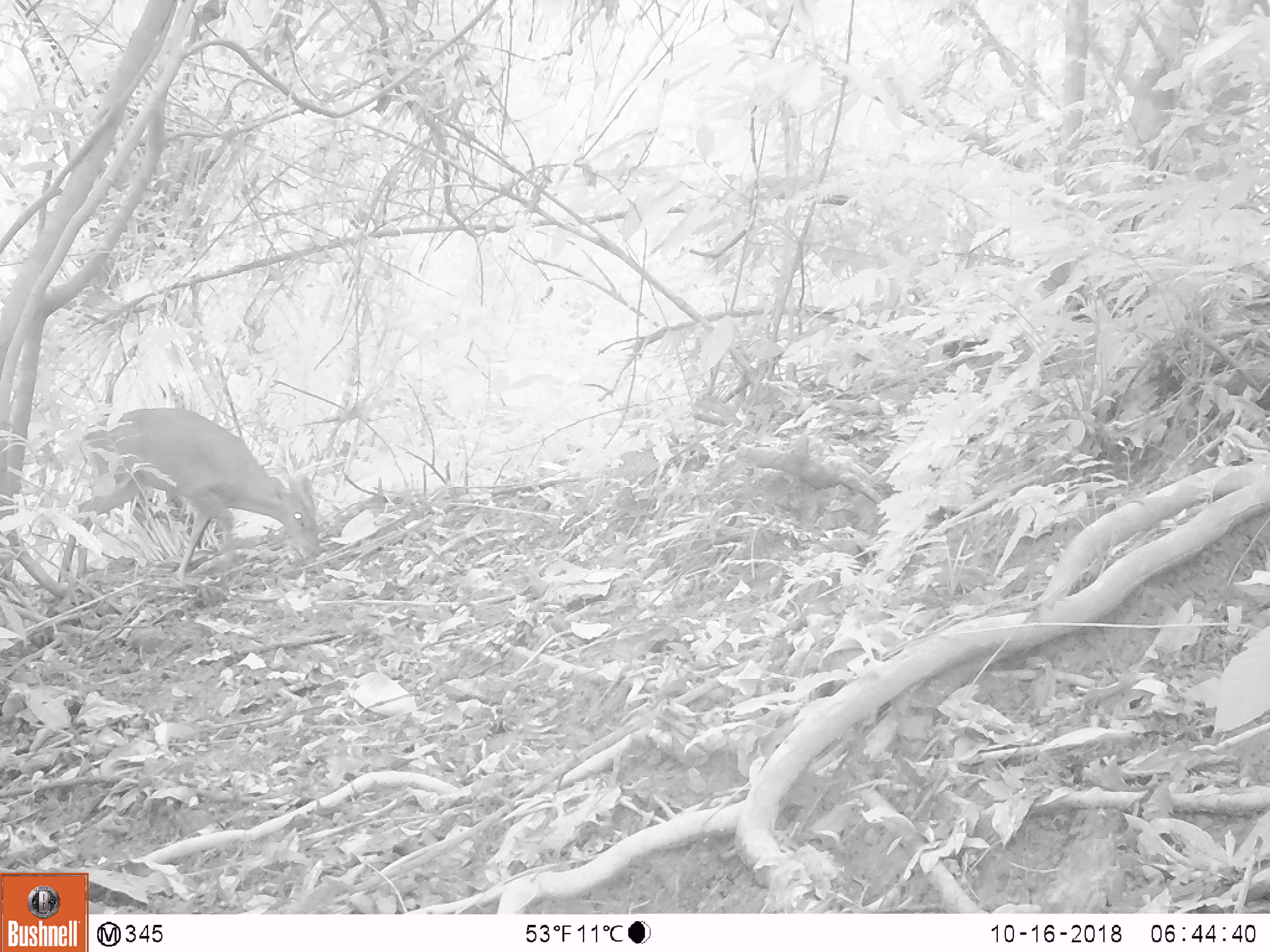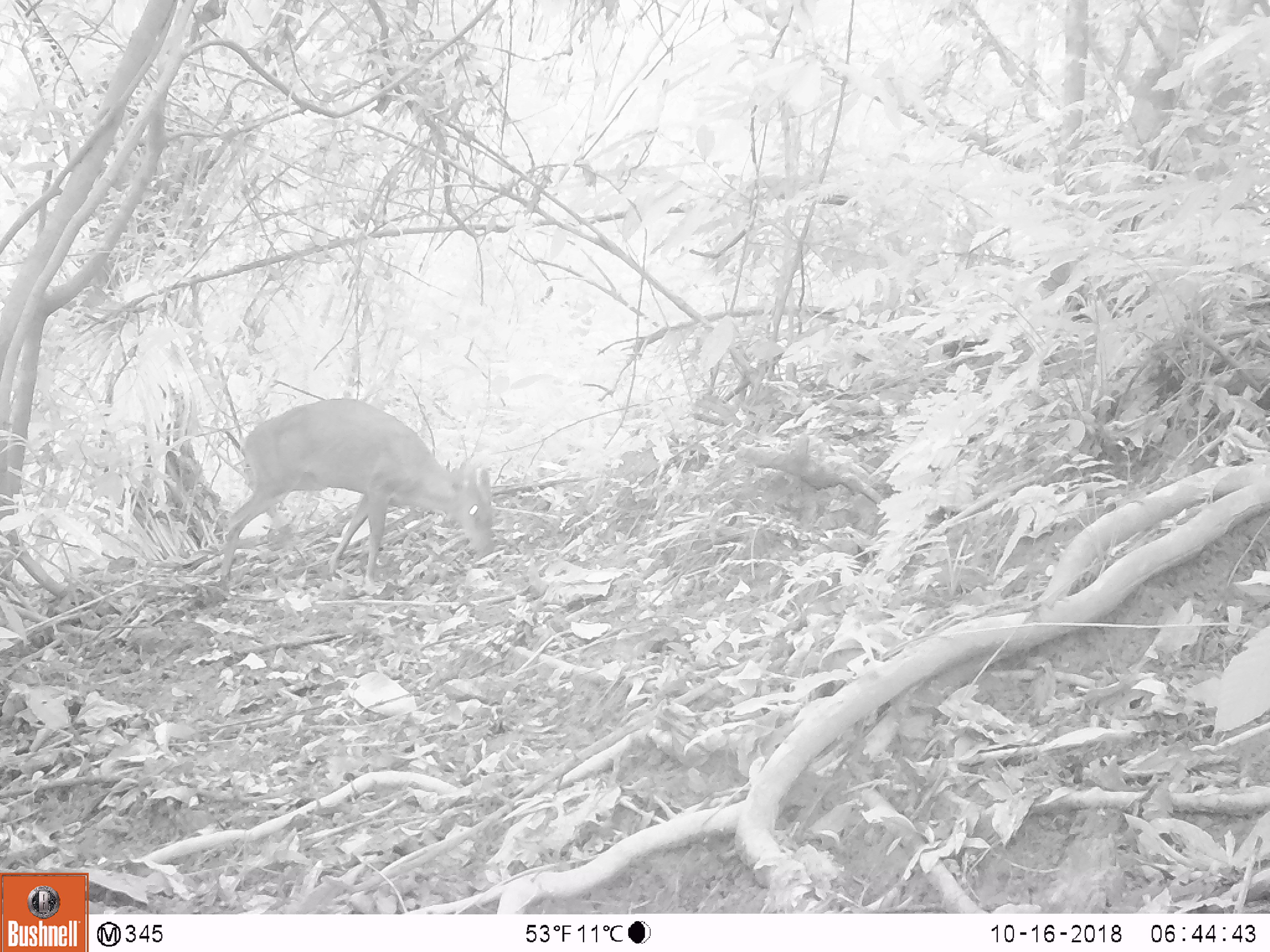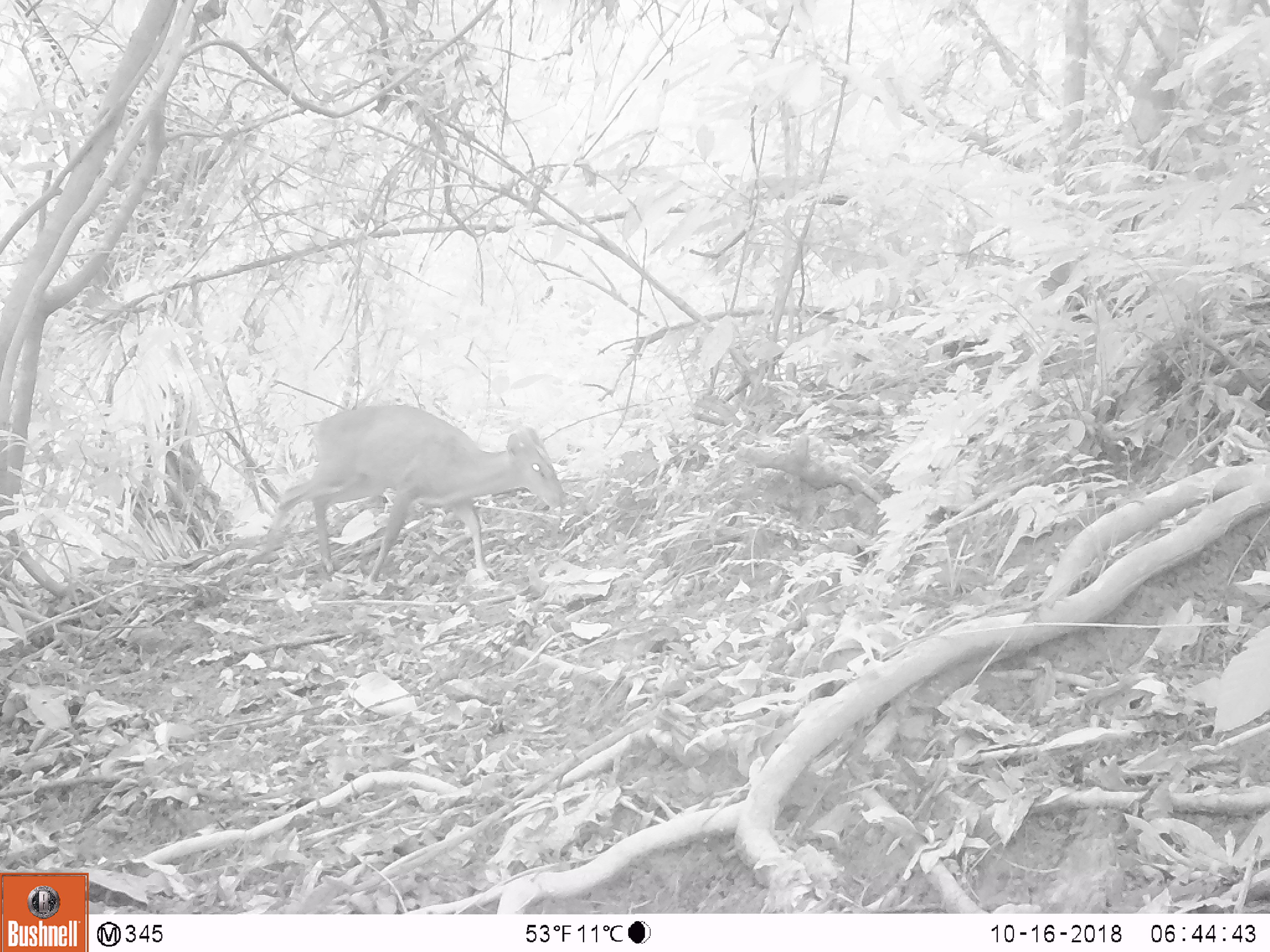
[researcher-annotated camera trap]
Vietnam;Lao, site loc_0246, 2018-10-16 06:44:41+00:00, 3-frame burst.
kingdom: Animalia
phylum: Chordata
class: Mammalia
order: Artiodactyla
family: Cervidae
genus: Muntiacus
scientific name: Muntiacus vuquangensis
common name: large-antlered muntjac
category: large antlered muntjac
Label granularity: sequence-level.